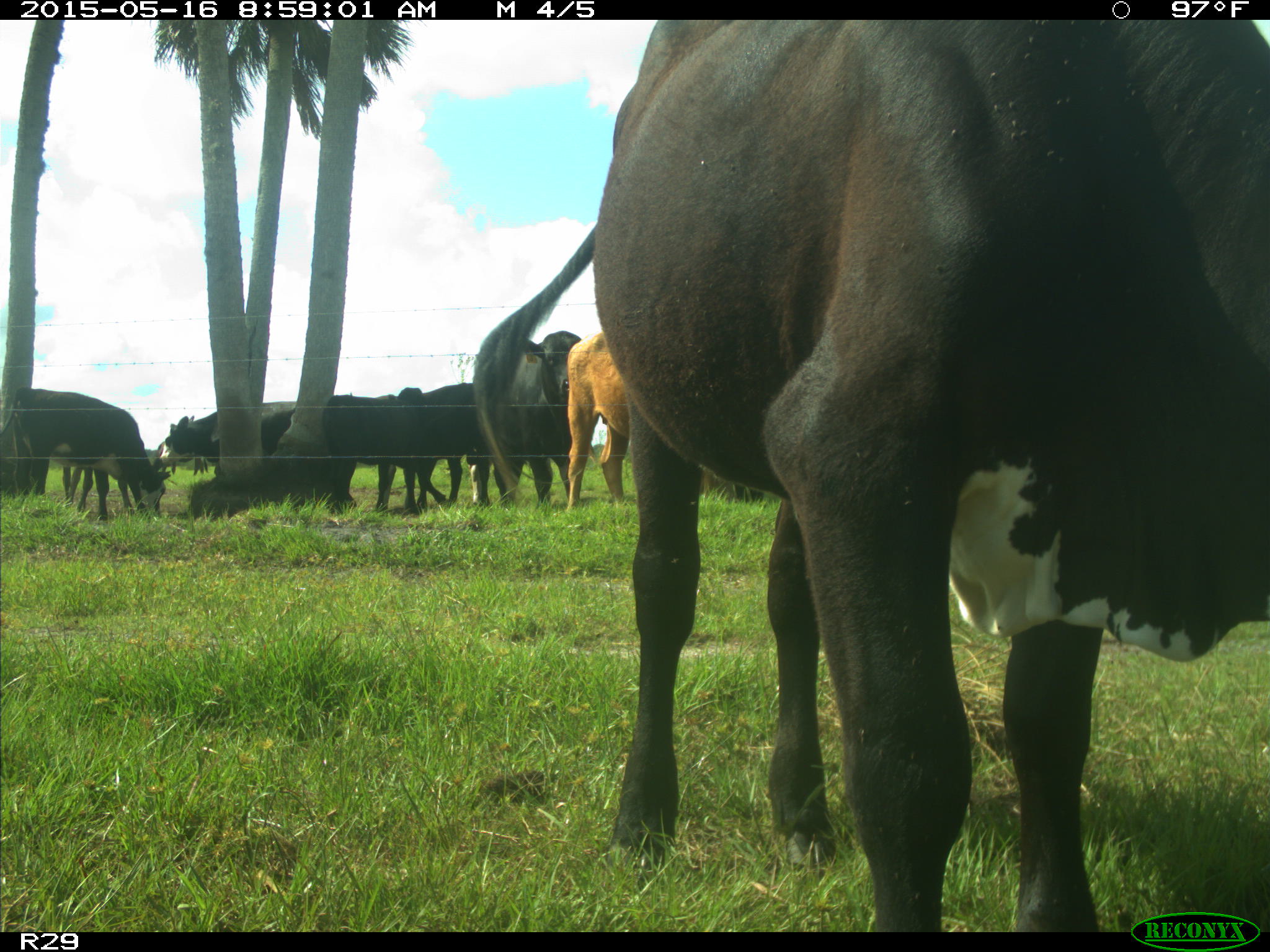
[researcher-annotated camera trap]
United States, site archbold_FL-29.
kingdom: Animalia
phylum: Chordata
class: Mammalia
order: Artiodactyla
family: Bovidae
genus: Bos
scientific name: Bos taurus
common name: domestic cow